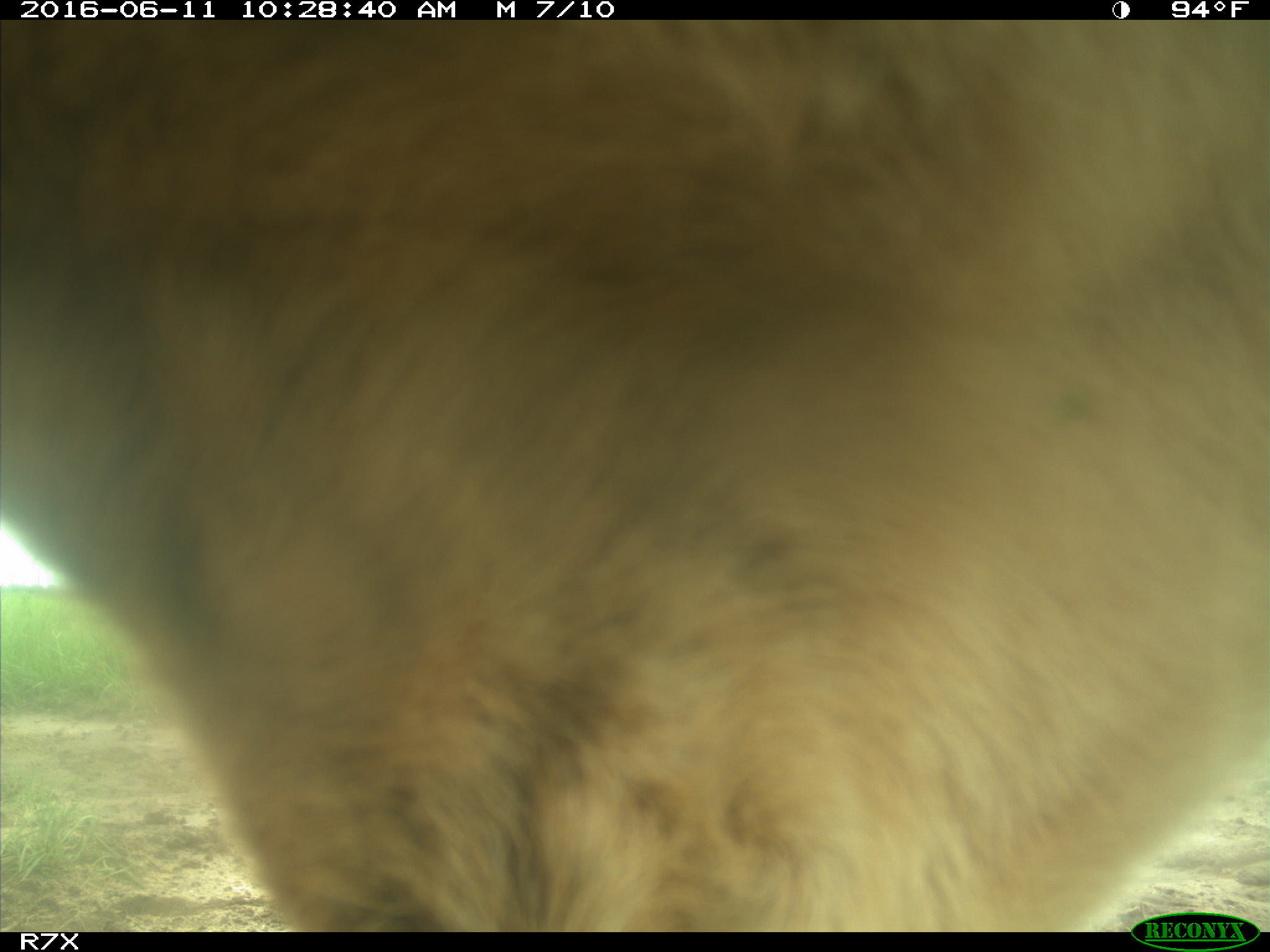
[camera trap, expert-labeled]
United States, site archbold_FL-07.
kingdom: Animalia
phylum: Chordata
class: Mammalia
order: Artiodactyla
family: Bovidae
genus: Bos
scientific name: Bos taurus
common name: domestic cow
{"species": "Bos taurus (domestic cow)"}